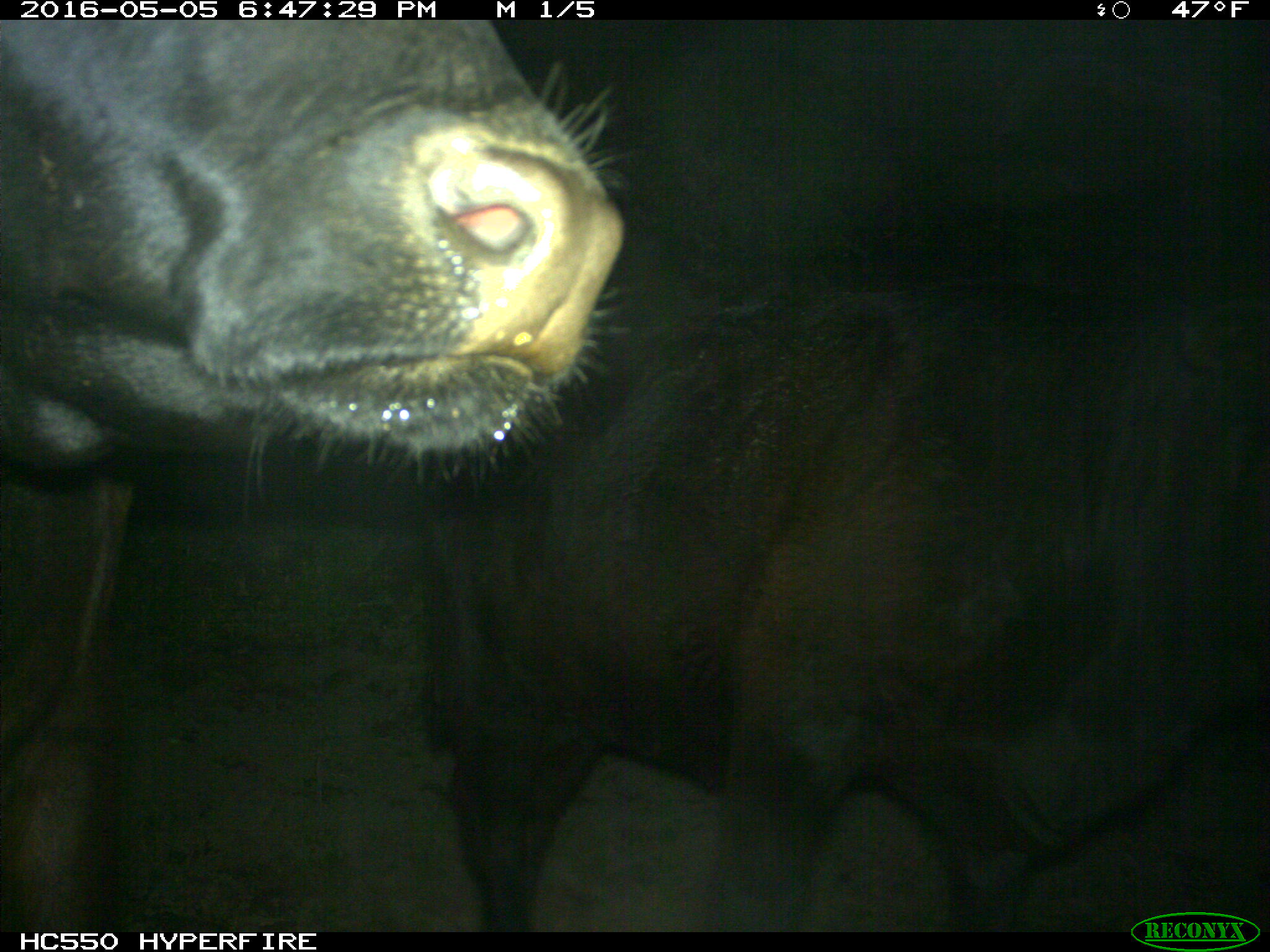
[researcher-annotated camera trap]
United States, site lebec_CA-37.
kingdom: Animalia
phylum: Chordata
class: Mammalia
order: Artiodactyla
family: Bovidae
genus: Bos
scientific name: Bos taurus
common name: domestic cow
Bos taurus (domestic cow).